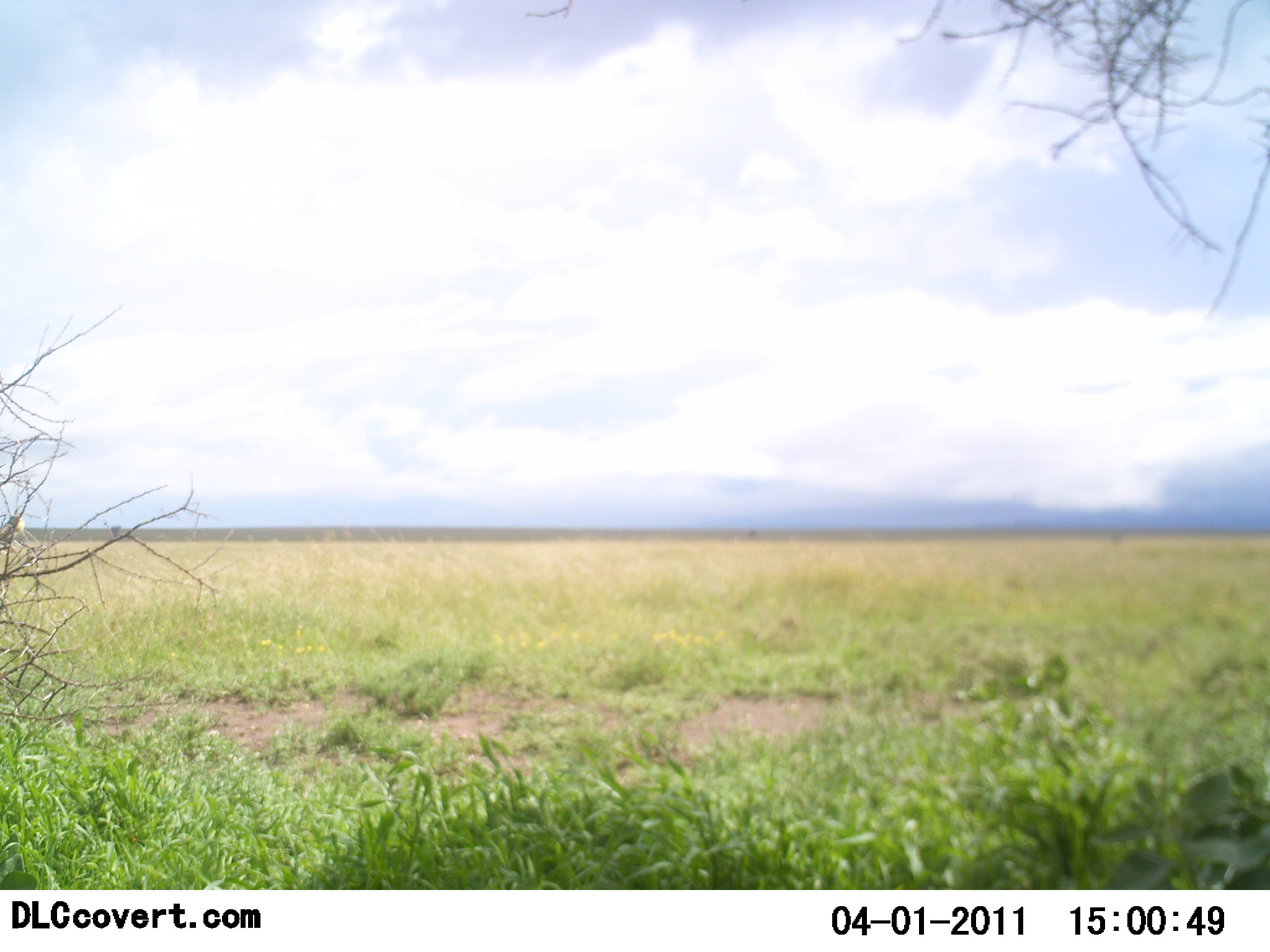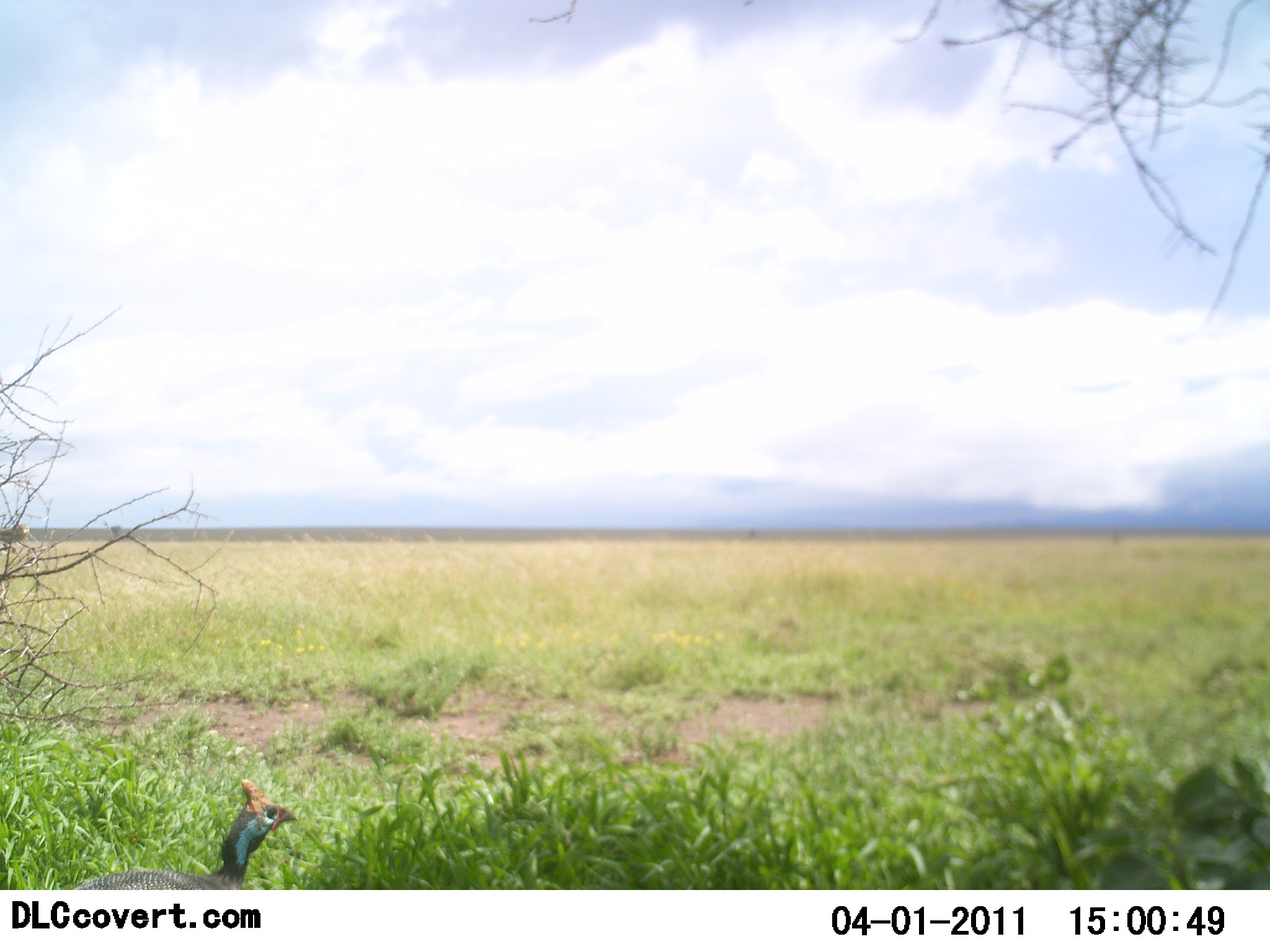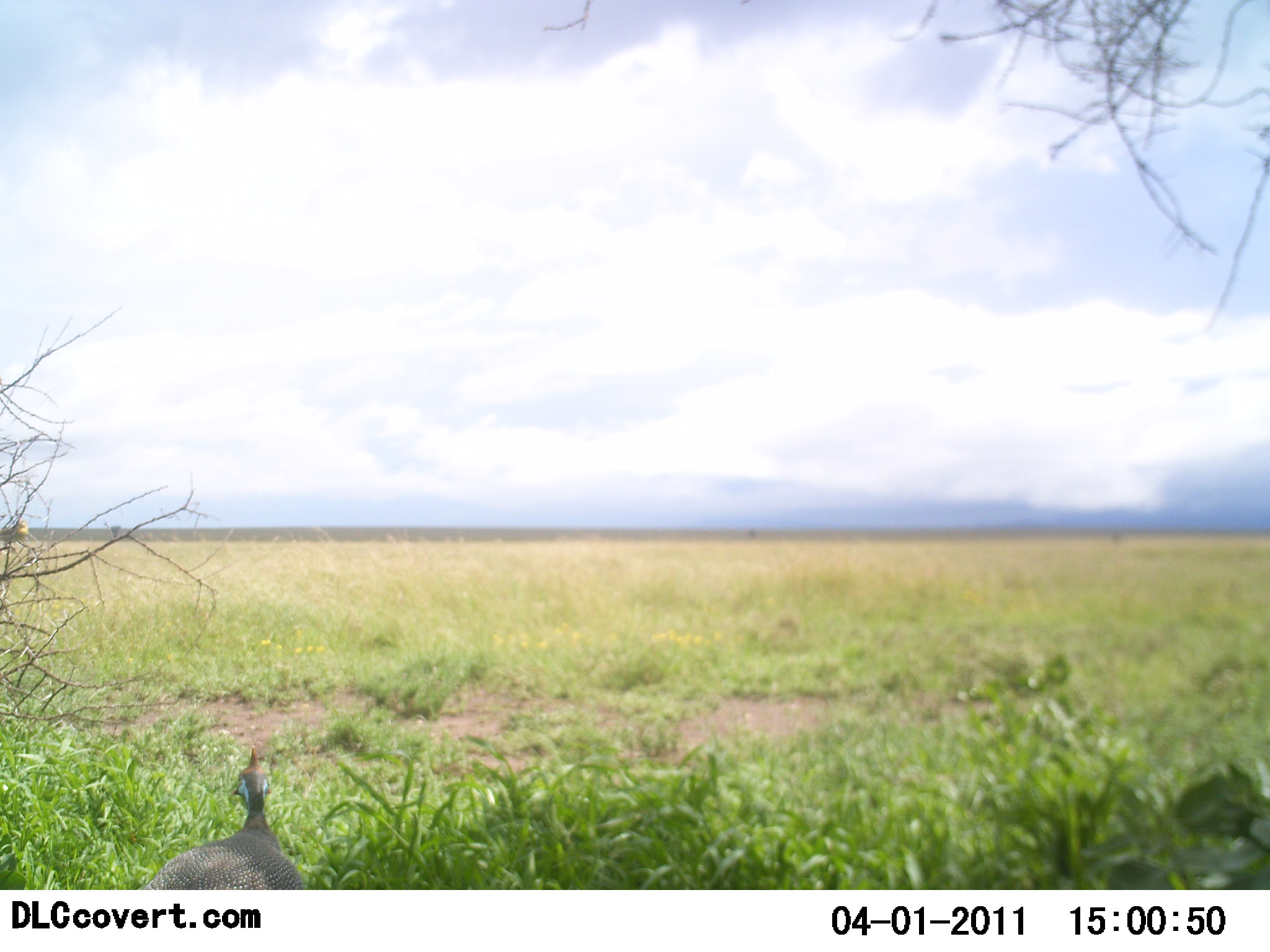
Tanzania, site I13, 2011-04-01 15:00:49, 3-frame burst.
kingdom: Animalia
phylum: Chordata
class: Aves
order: Galliformes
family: Numididae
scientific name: Numididae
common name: guinea fowl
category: guineafowl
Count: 1.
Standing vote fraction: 15%.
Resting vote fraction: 0%.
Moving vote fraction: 85%.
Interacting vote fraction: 0%.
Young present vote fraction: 0%.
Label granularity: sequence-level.